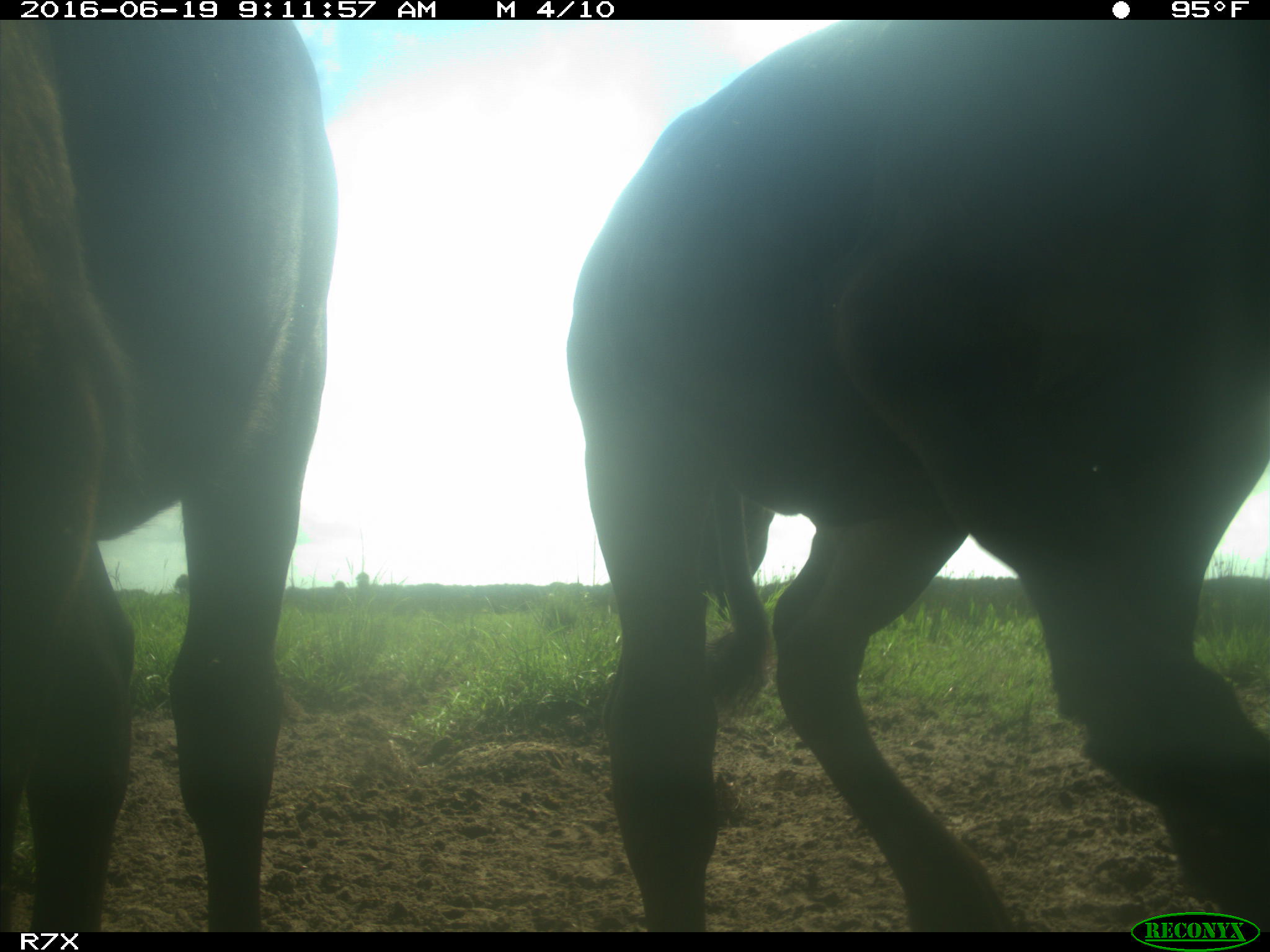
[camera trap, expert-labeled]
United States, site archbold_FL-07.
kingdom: Animalia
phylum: Chordata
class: Mammalia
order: Artiodactyla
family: Bovidae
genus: Bos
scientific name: Bos taurus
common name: domestic cow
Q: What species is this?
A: Bos taurus (domestic cow).